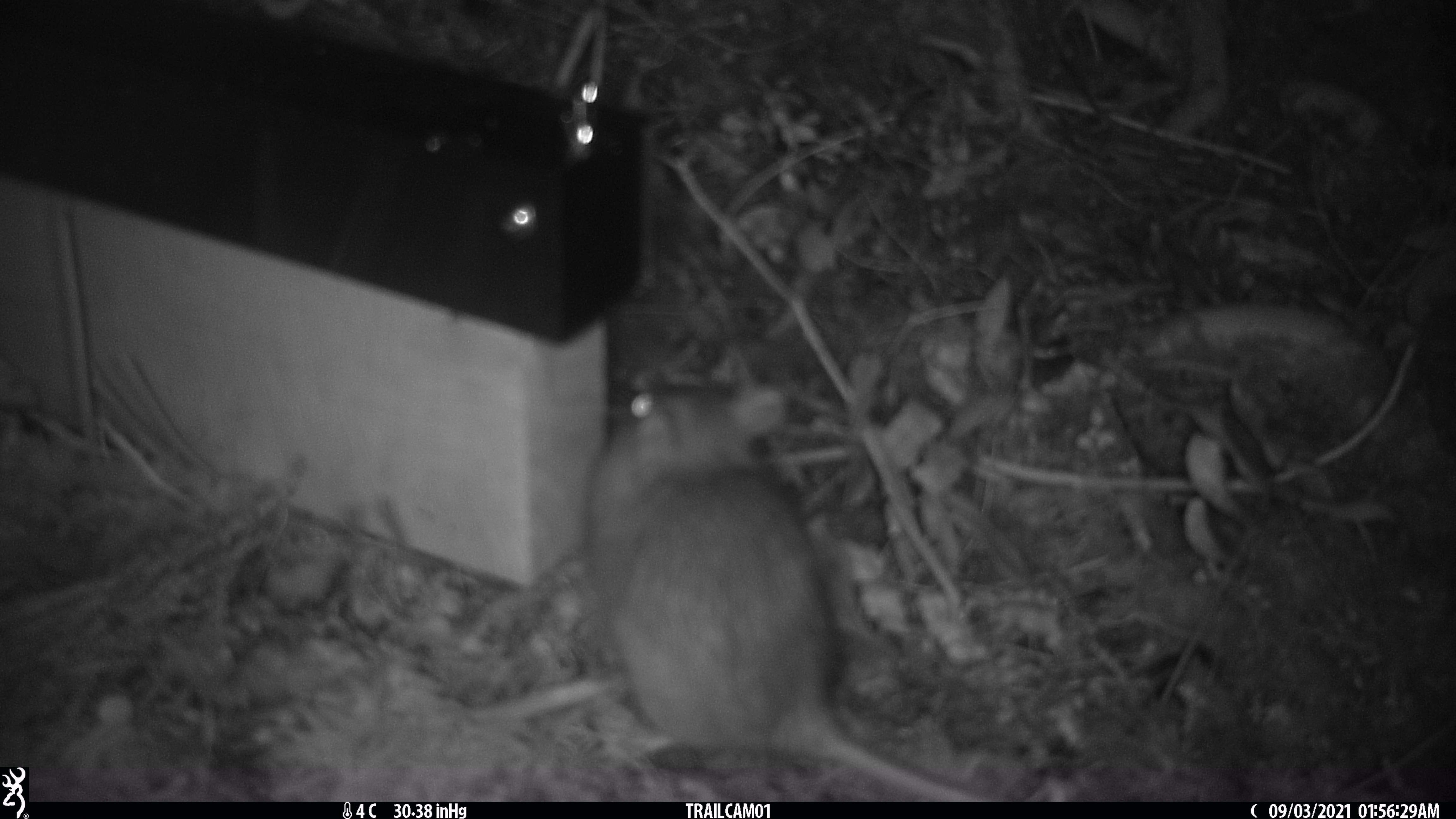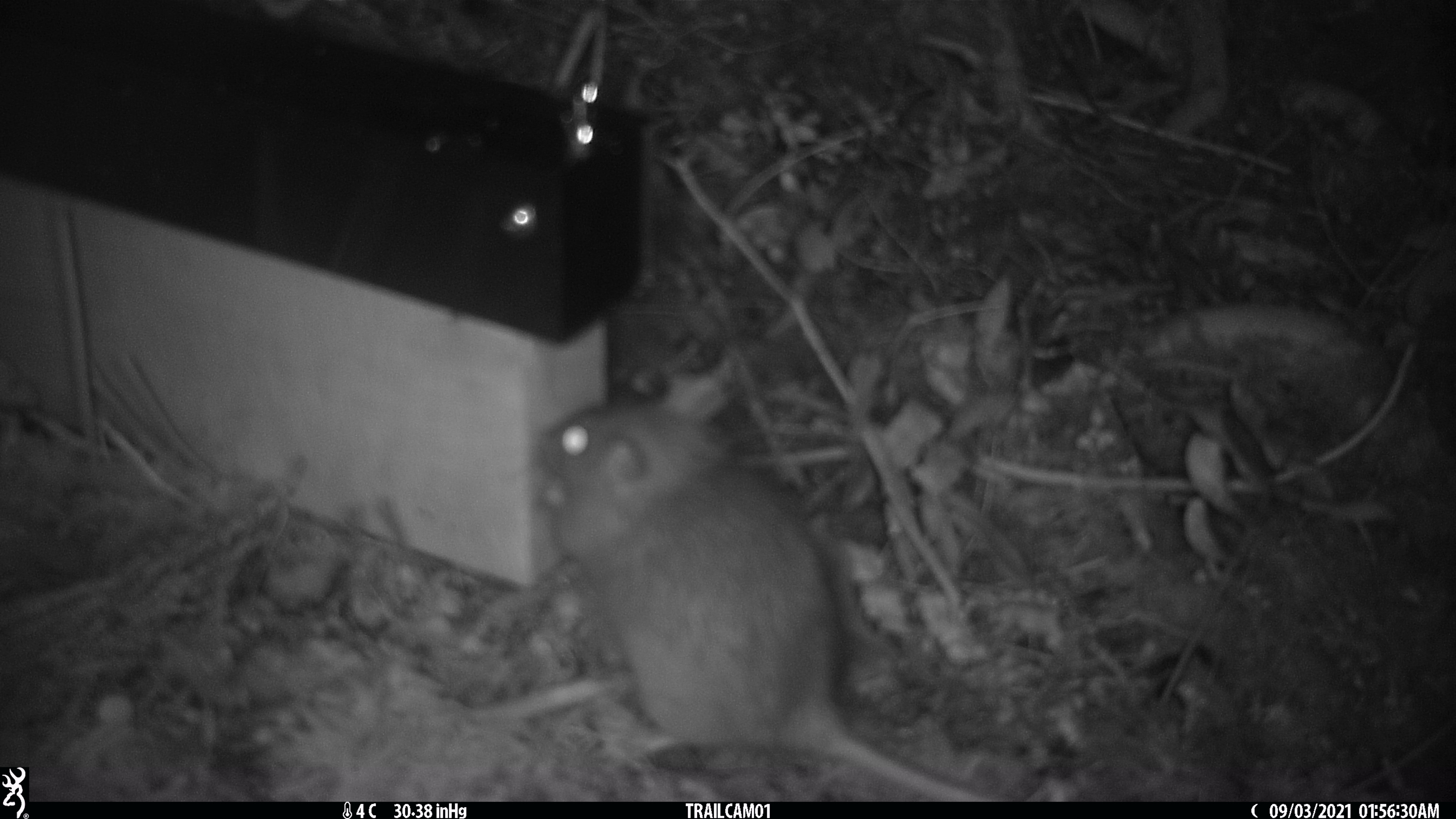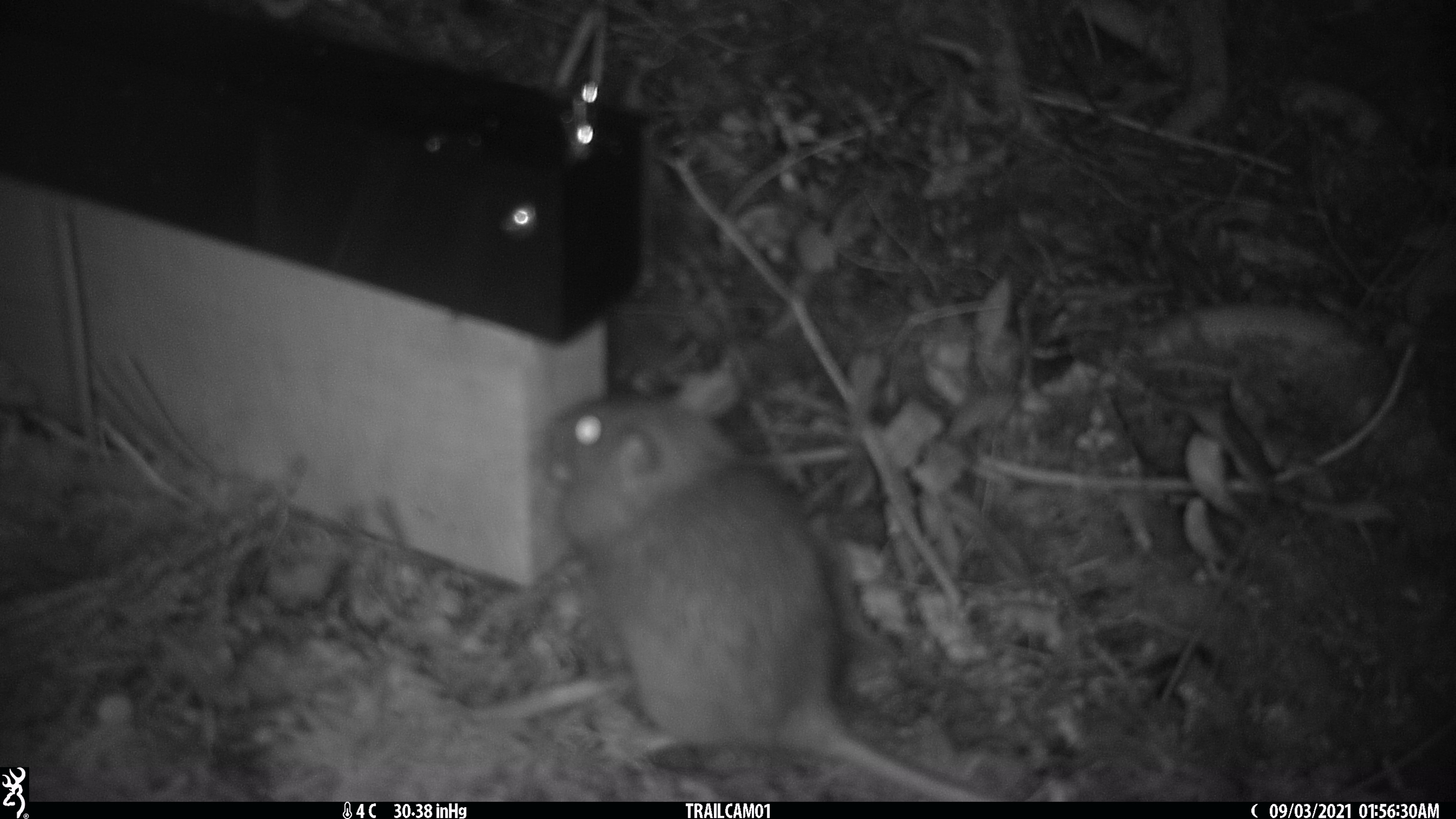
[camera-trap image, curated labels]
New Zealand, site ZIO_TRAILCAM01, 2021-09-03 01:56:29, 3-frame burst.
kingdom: Animalia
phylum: Chordata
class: Mammalia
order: Rodentia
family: Muridae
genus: Rattus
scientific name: Rattus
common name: rat